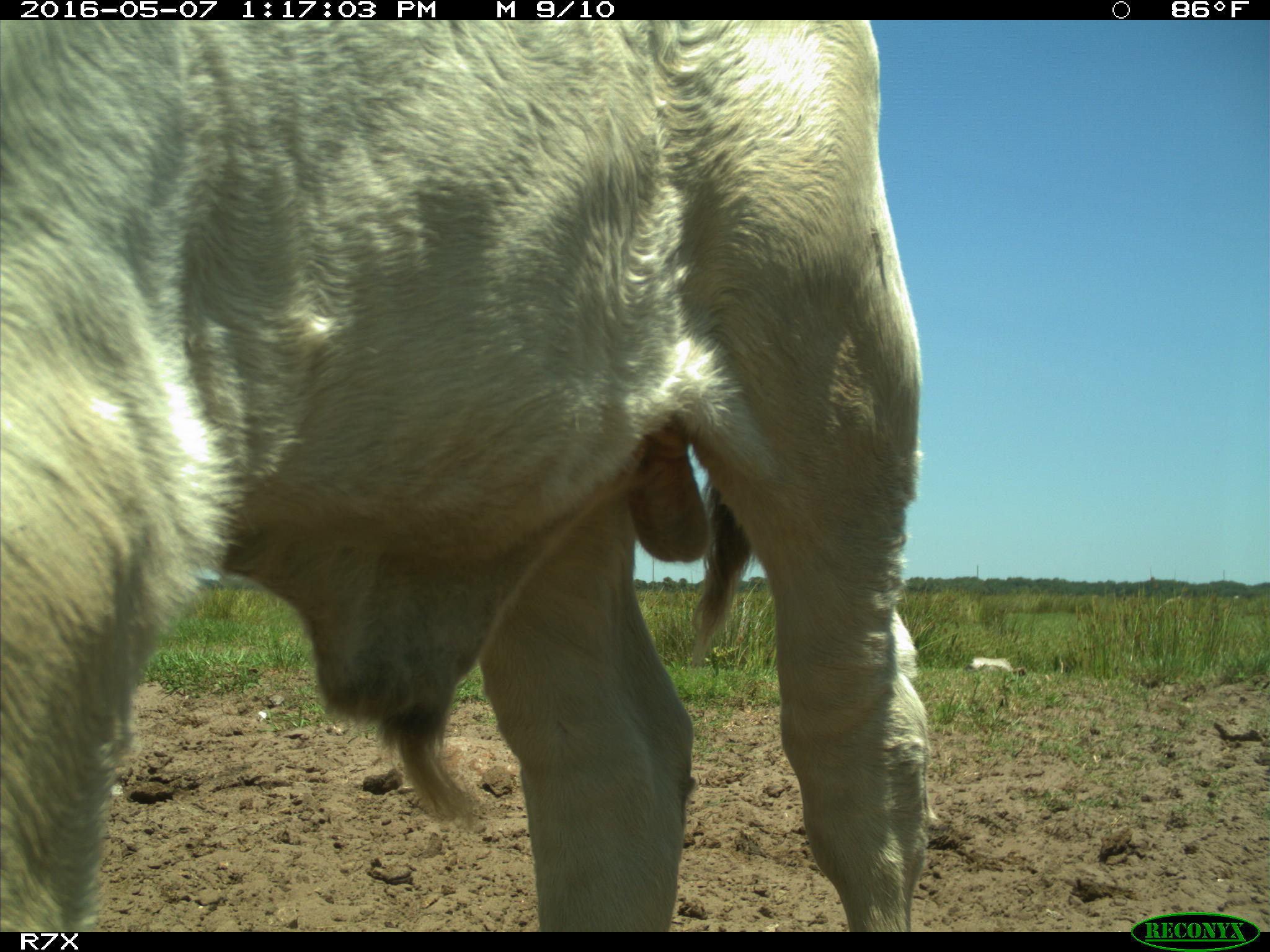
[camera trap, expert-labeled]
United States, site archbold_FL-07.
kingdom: Animalia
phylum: Chordata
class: Mammalia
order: Artiodactyla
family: Bovidae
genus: Bos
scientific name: Bos taurus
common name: domestic cow